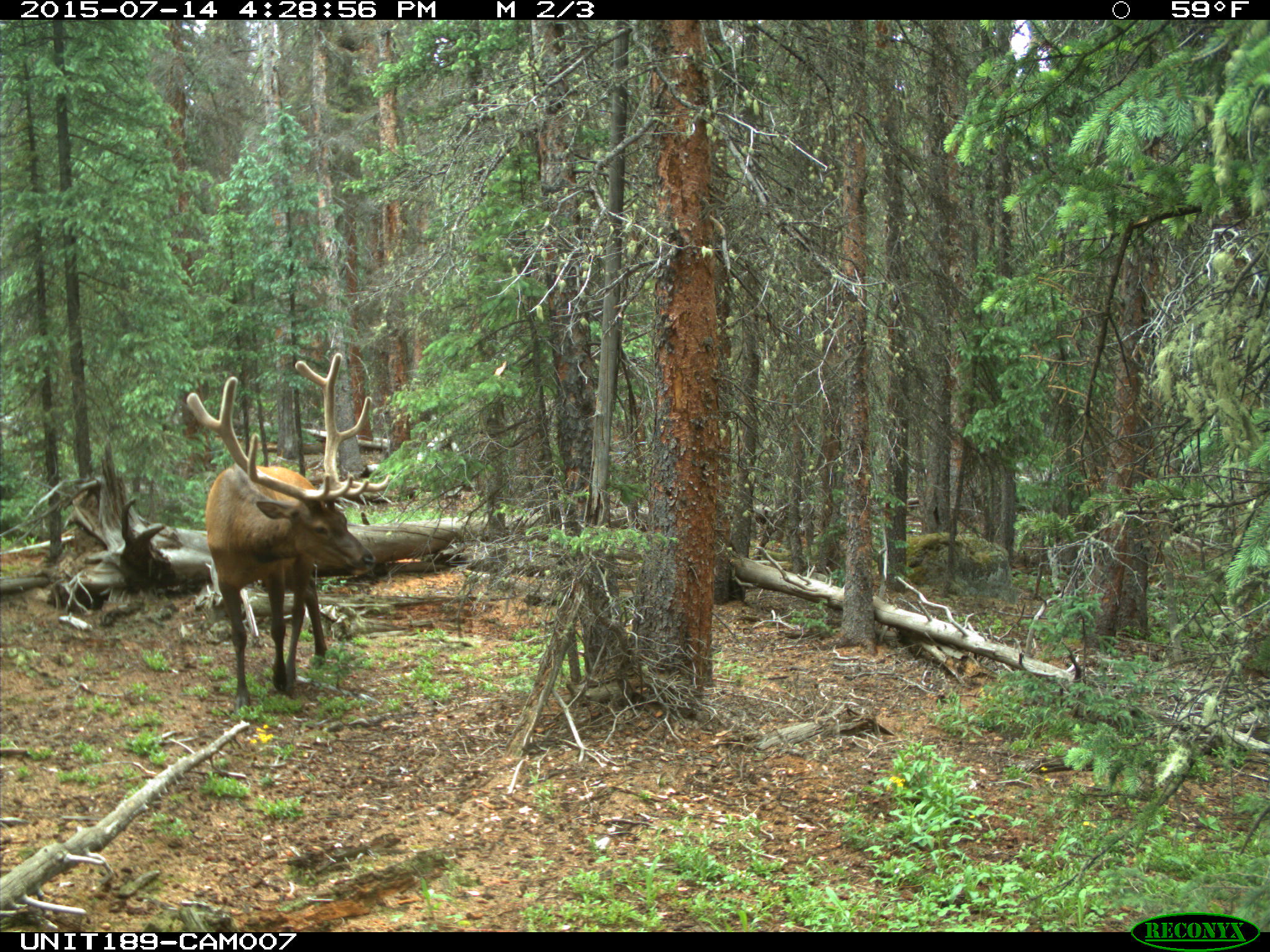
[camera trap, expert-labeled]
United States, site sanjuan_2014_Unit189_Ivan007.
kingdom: Animalia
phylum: Chordata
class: Mammalia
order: Artiodactyla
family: Cervidae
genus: Cervus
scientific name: Cervus elaphus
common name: red deer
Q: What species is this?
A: Cervus elaphus (red deer).